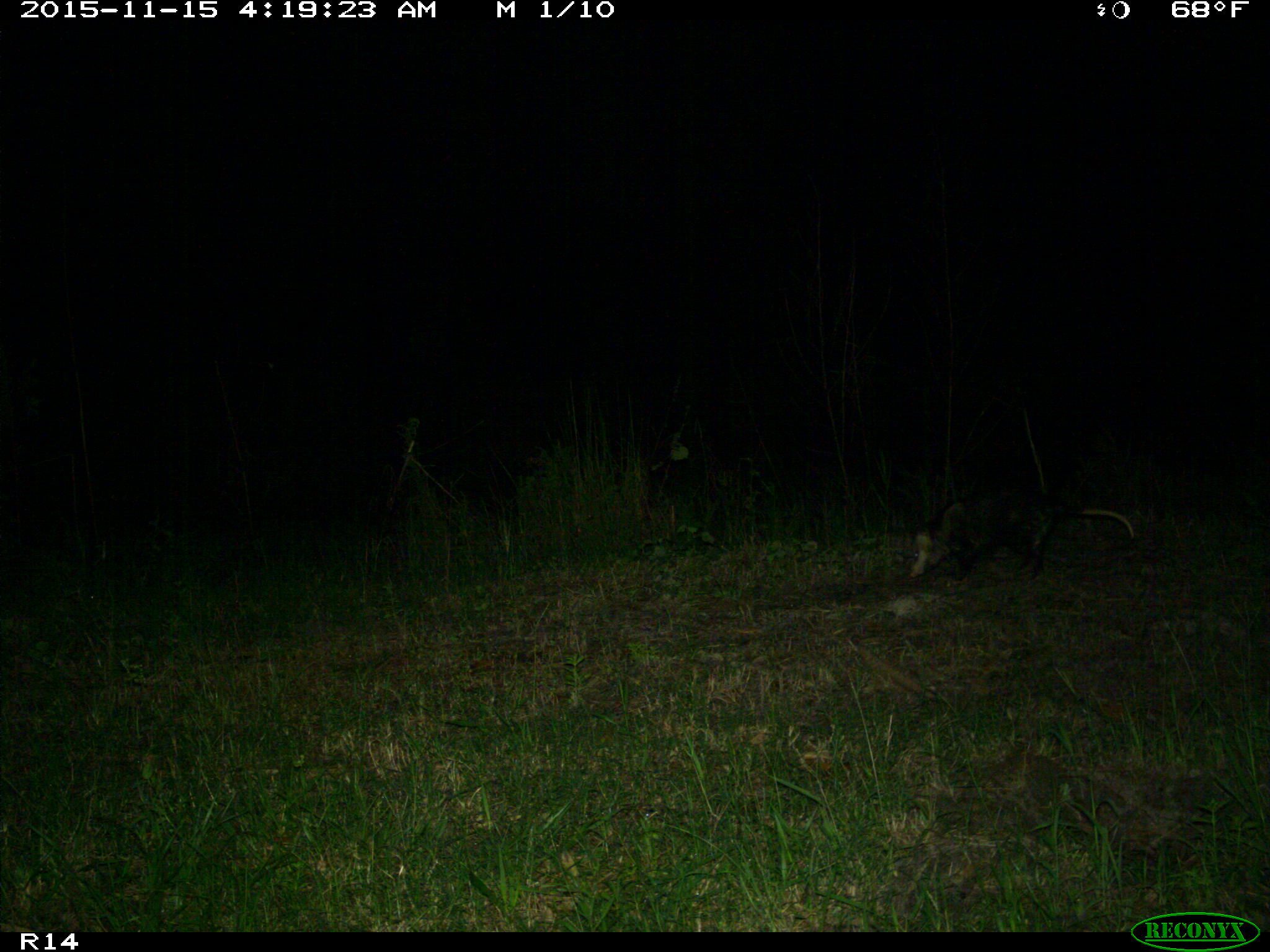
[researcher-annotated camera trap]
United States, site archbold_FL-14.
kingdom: Animalia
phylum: Chordata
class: Mammalia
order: Didelphimorphia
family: Didelphidae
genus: Didelphis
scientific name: Didelphis virginiana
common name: virginia opossum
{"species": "Didelphis virginiana (virginia opossum)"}